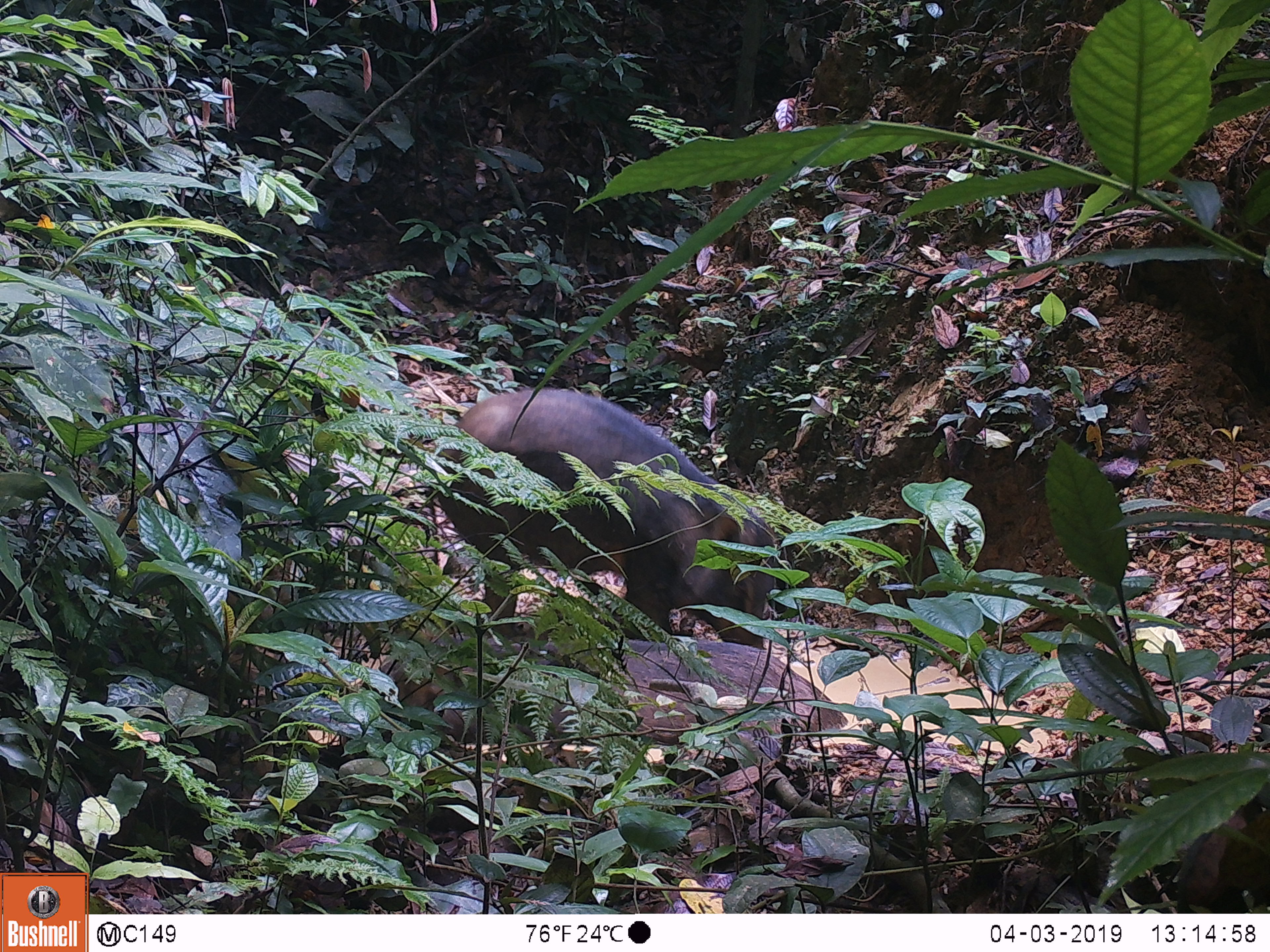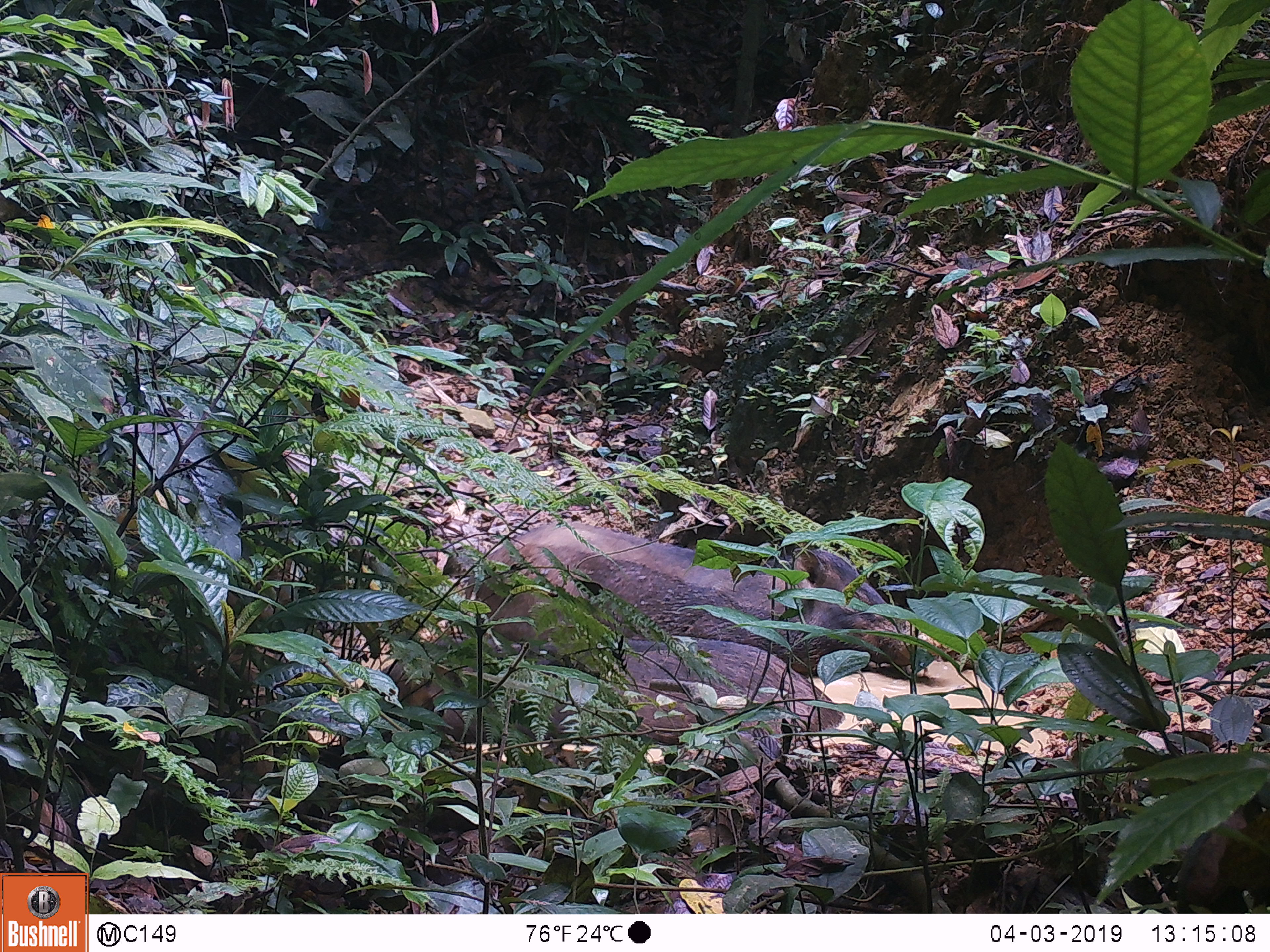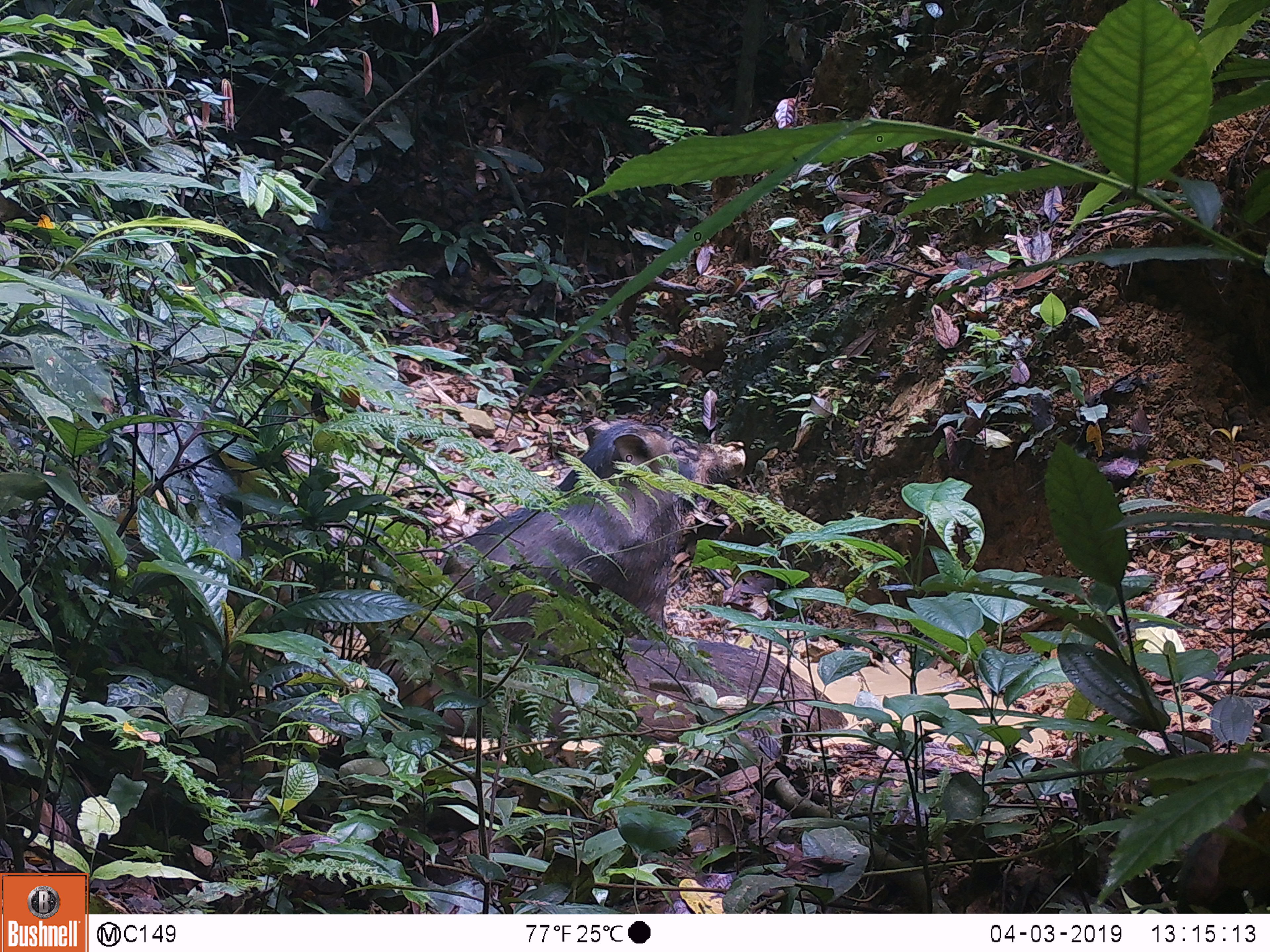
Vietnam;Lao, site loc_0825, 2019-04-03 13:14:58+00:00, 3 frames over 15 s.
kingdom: Animalia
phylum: Chordata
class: Mammalia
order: Artiodactyla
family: Suidae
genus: Sus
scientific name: Sus scrofa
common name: eurasian wild pig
Eurasian wild pig (Sus scrofa). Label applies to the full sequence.